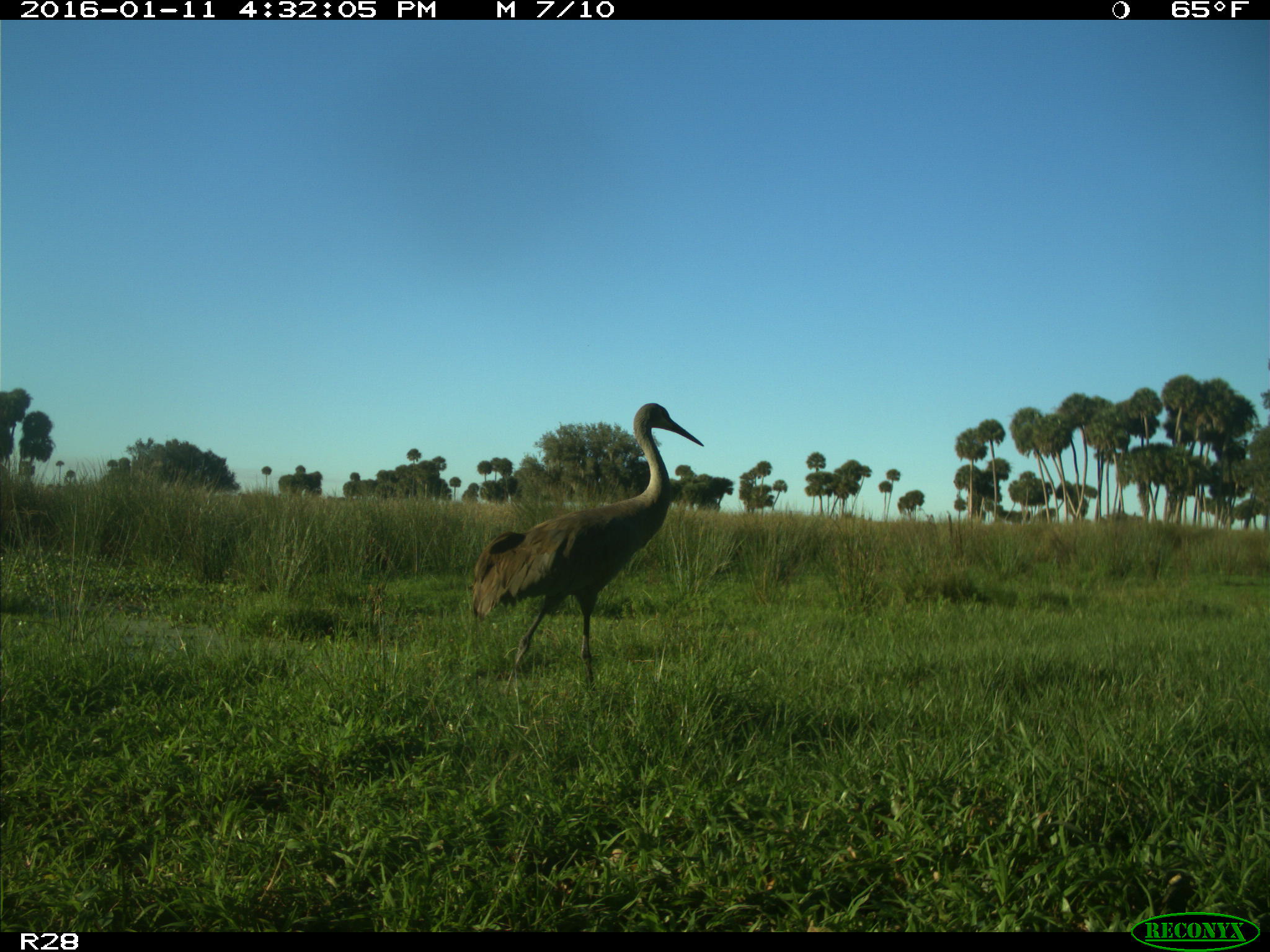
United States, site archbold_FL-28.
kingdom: Animalia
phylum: Chordata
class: Aves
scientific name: Aves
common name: birds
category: unidentified bird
Unidentified bird (birds) (Aves).